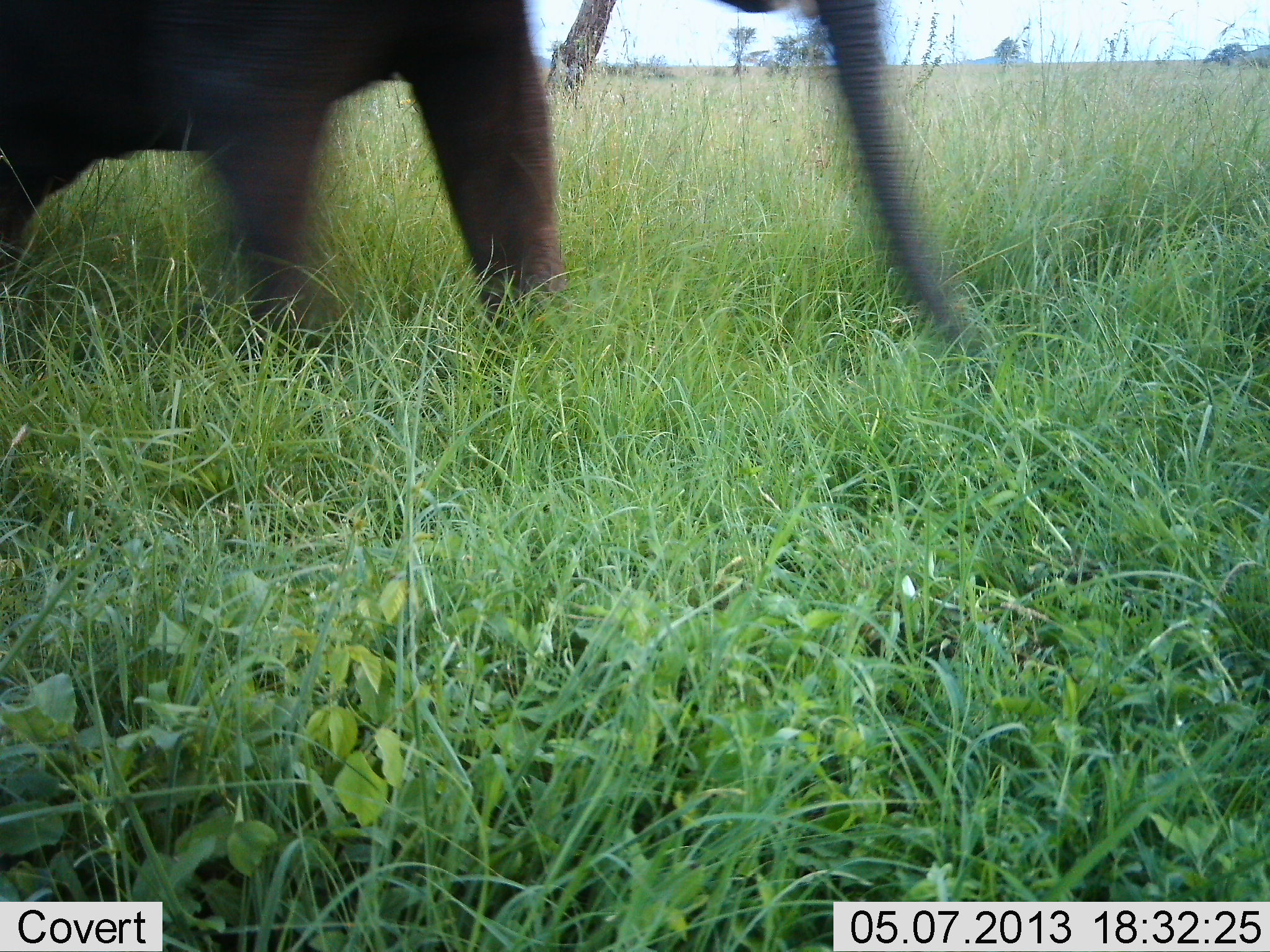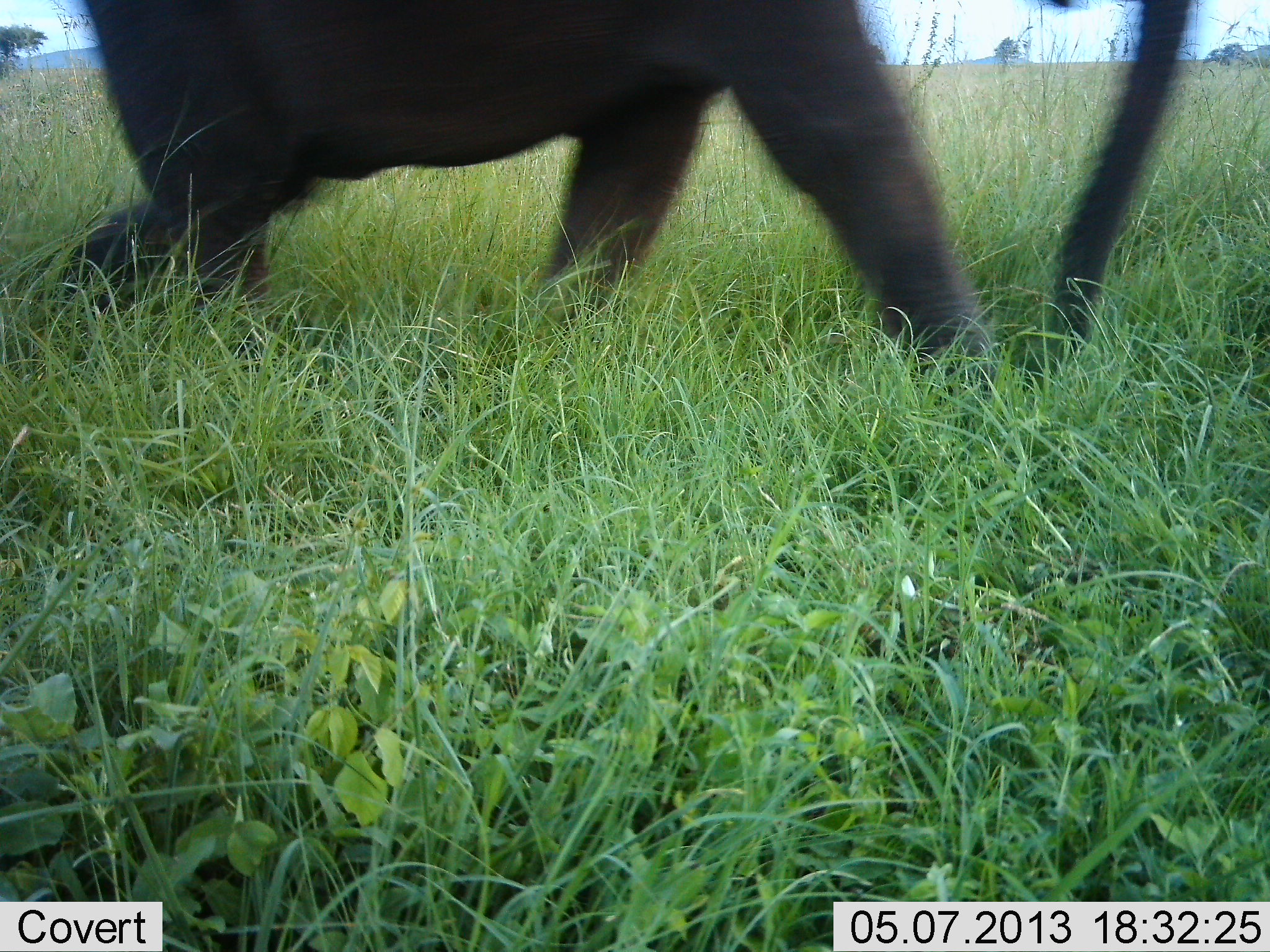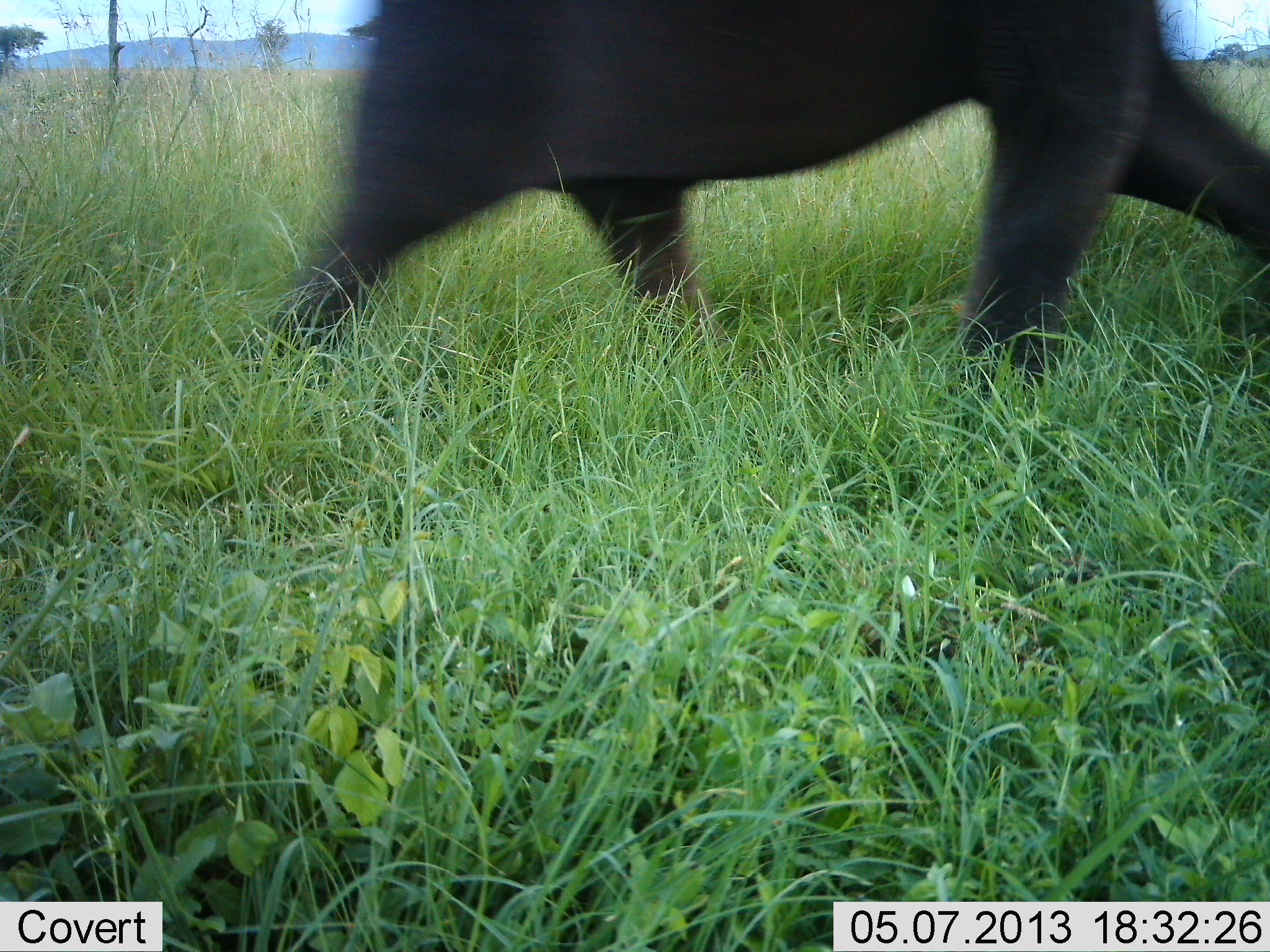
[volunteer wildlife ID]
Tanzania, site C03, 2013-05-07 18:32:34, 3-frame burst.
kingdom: Animalia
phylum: Chordata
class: Mammalia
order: Proboscidea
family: Elephantidae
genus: Loxodonta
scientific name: Loxodonta africana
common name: african bush elephant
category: elephant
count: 1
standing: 0%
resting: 0%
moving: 100%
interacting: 0%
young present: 30%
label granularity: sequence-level